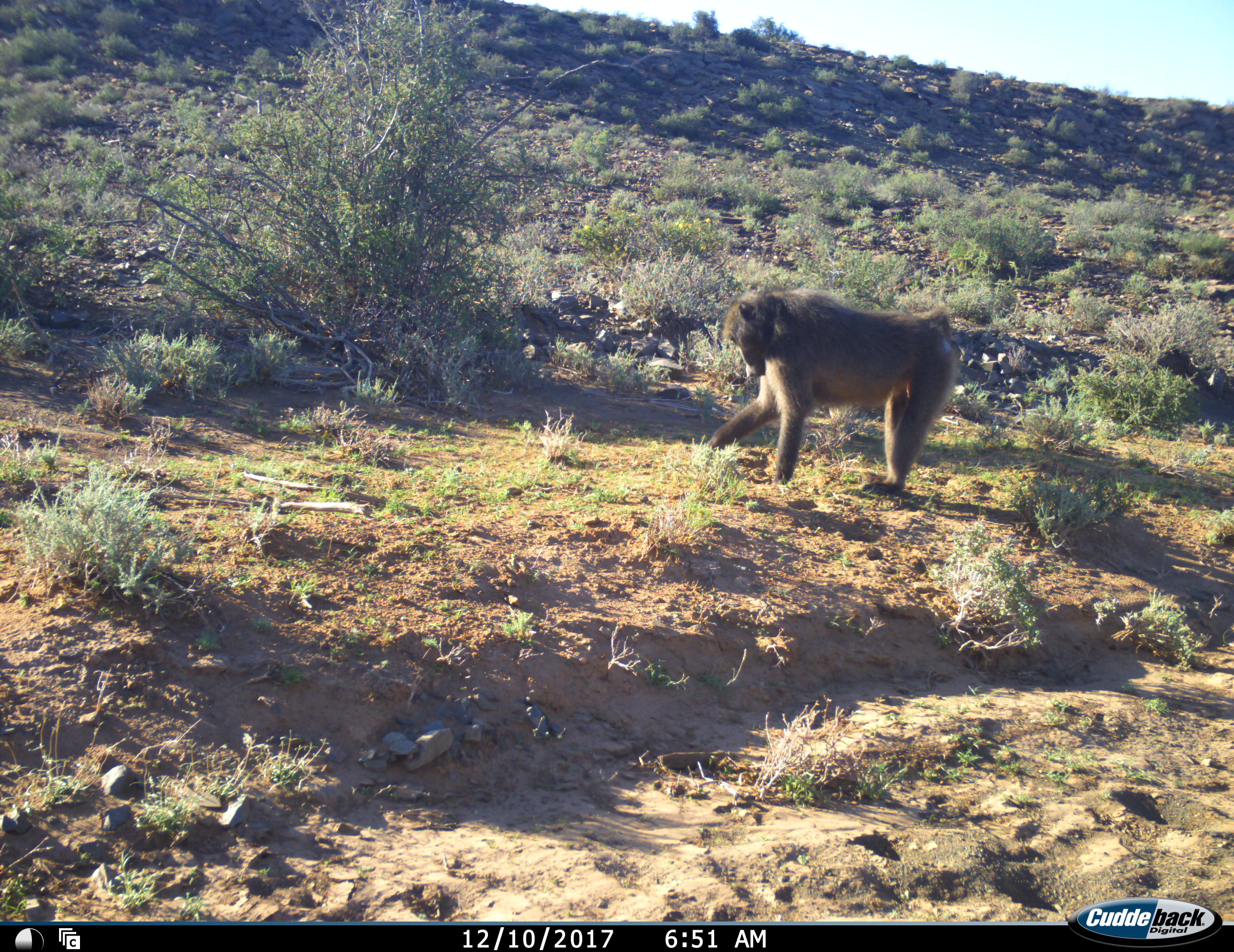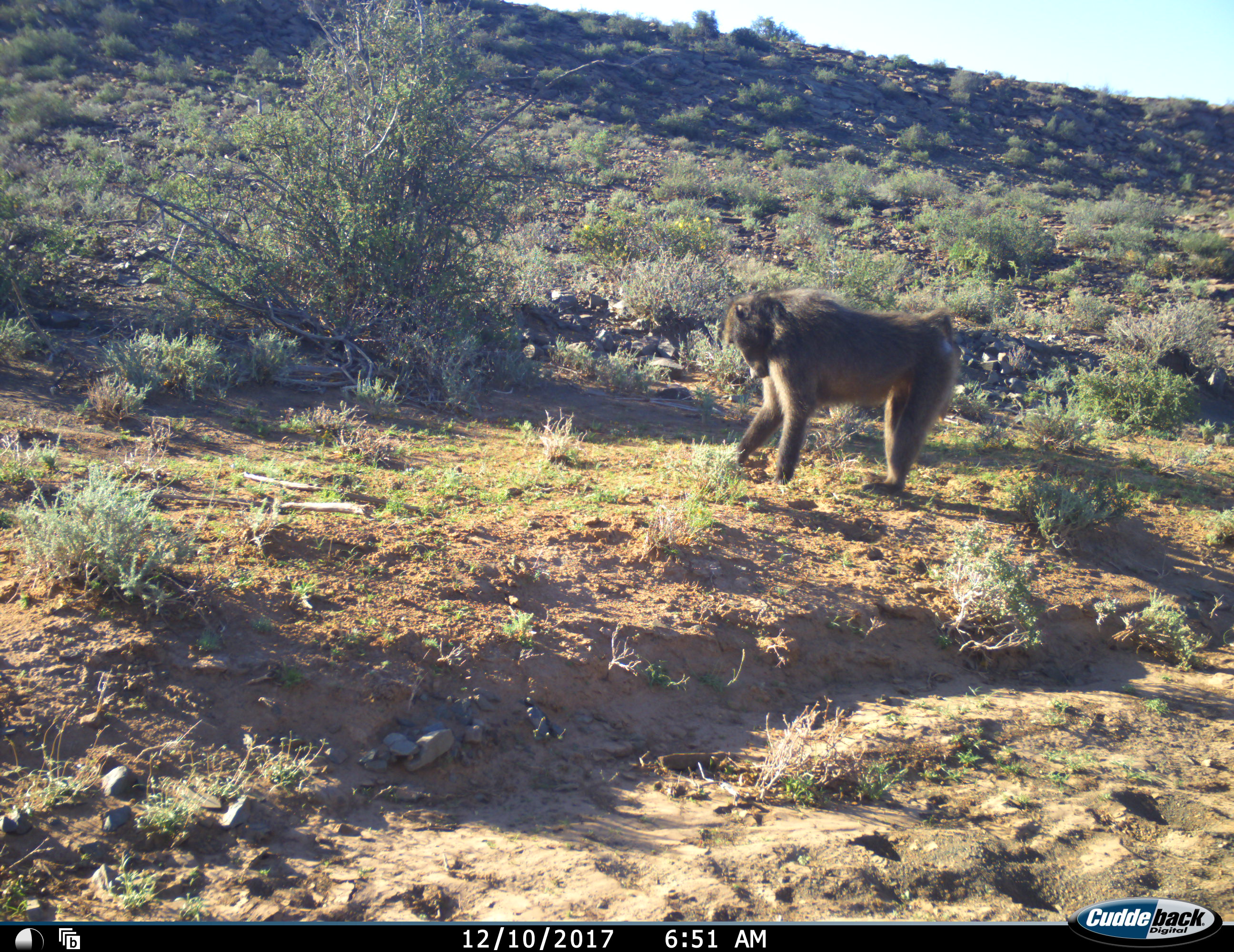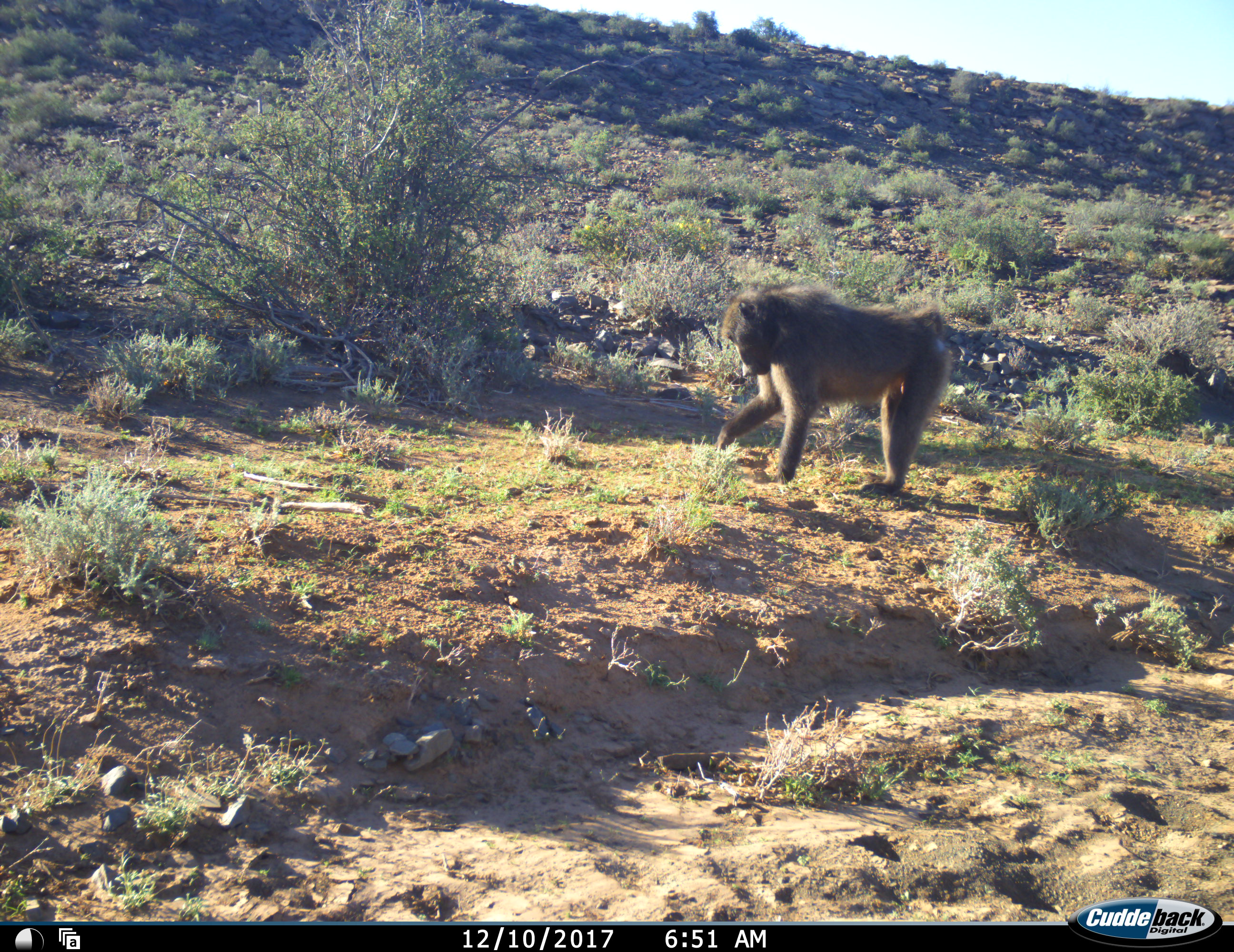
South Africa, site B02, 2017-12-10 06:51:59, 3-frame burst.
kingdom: Animalia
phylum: Chordata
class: Mammalia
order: Primates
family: Cercopithecidae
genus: Papio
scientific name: Papio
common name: baboon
Baboon (Papio), count 1. Behavior (volunteer vote fractions): standing 50%, resting 0%, moving 20%, interacting 0%. Young present (vote fraction): 0%. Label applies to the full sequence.